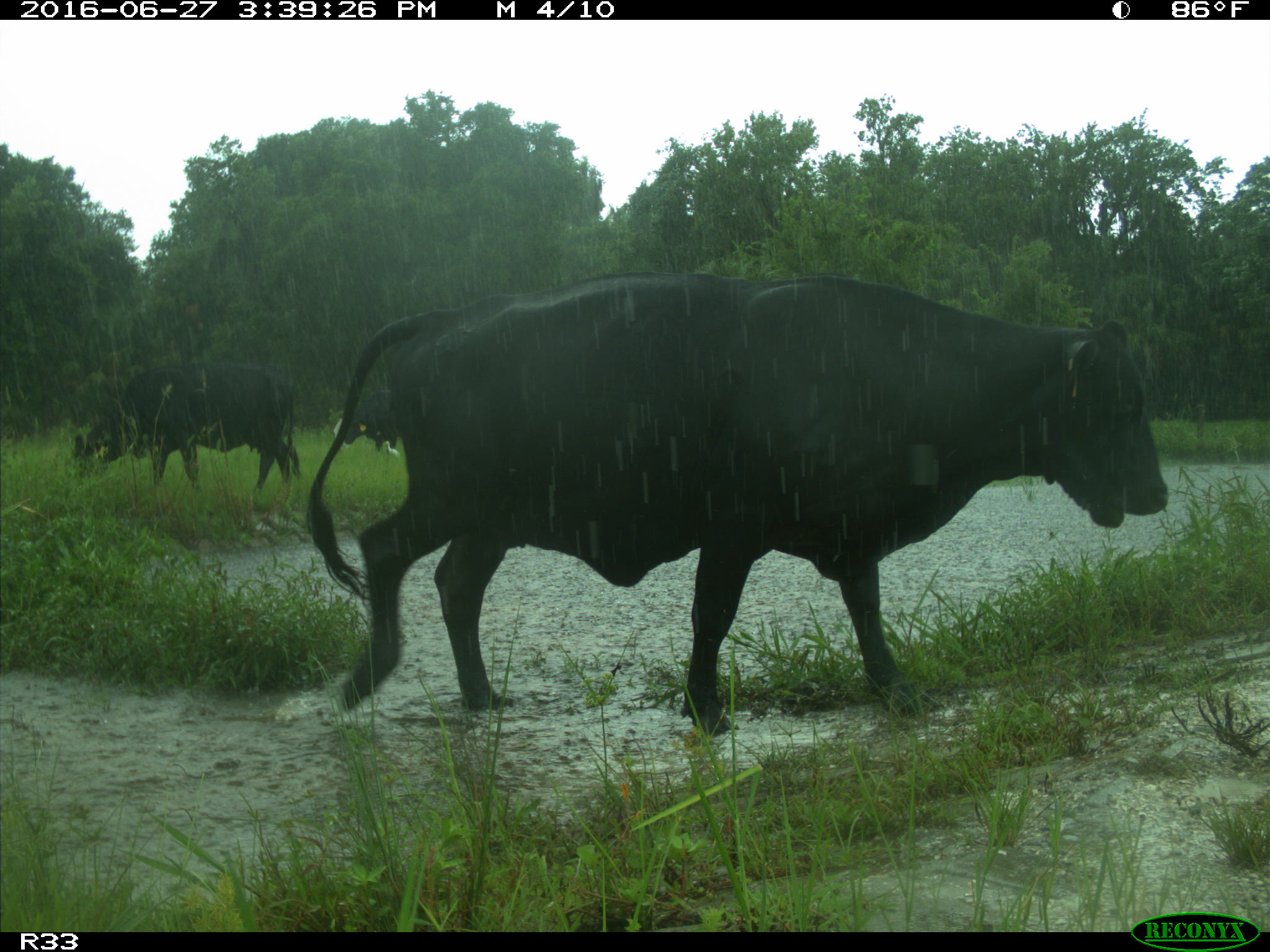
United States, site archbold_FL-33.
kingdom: Animalia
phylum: Chordata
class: Mammalia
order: Artiodactyla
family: Bovidae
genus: Bos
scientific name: Bos taurus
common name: domestic cow